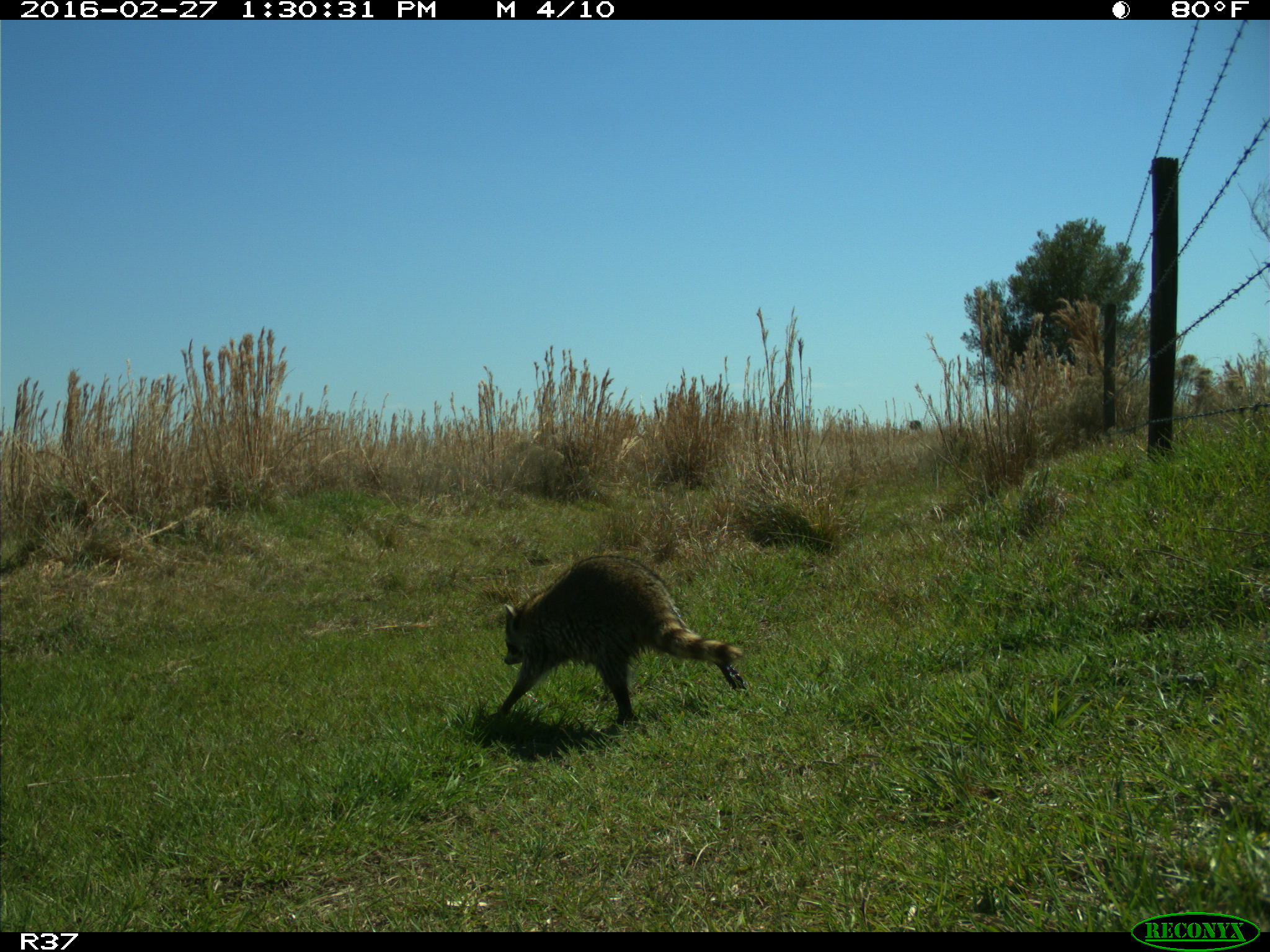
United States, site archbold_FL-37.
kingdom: Animalia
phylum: Chordata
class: Mammalia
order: Carnivora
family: Procyonidae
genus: Procyon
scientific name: Procyon lotor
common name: common raccoon